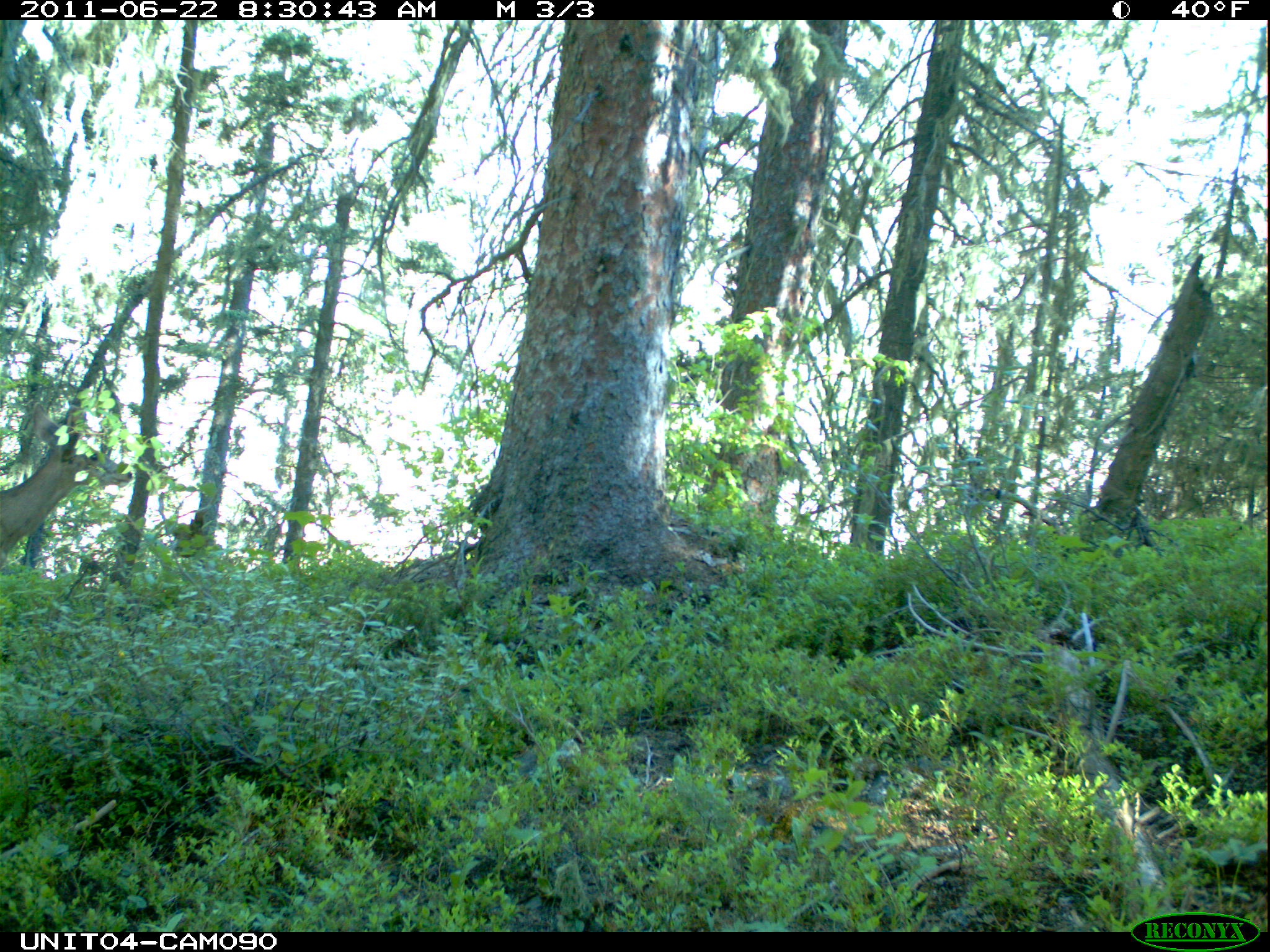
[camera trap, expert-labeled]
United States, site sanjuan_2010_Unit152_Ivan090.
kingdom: Animalia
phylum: Chordata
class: Mammalia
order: Artiodactyla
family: Cervidae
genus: Odocoileus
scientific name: Odocoileus hemionus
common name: mule deer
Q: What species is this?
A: Odocoileus hemionus (mule deer).